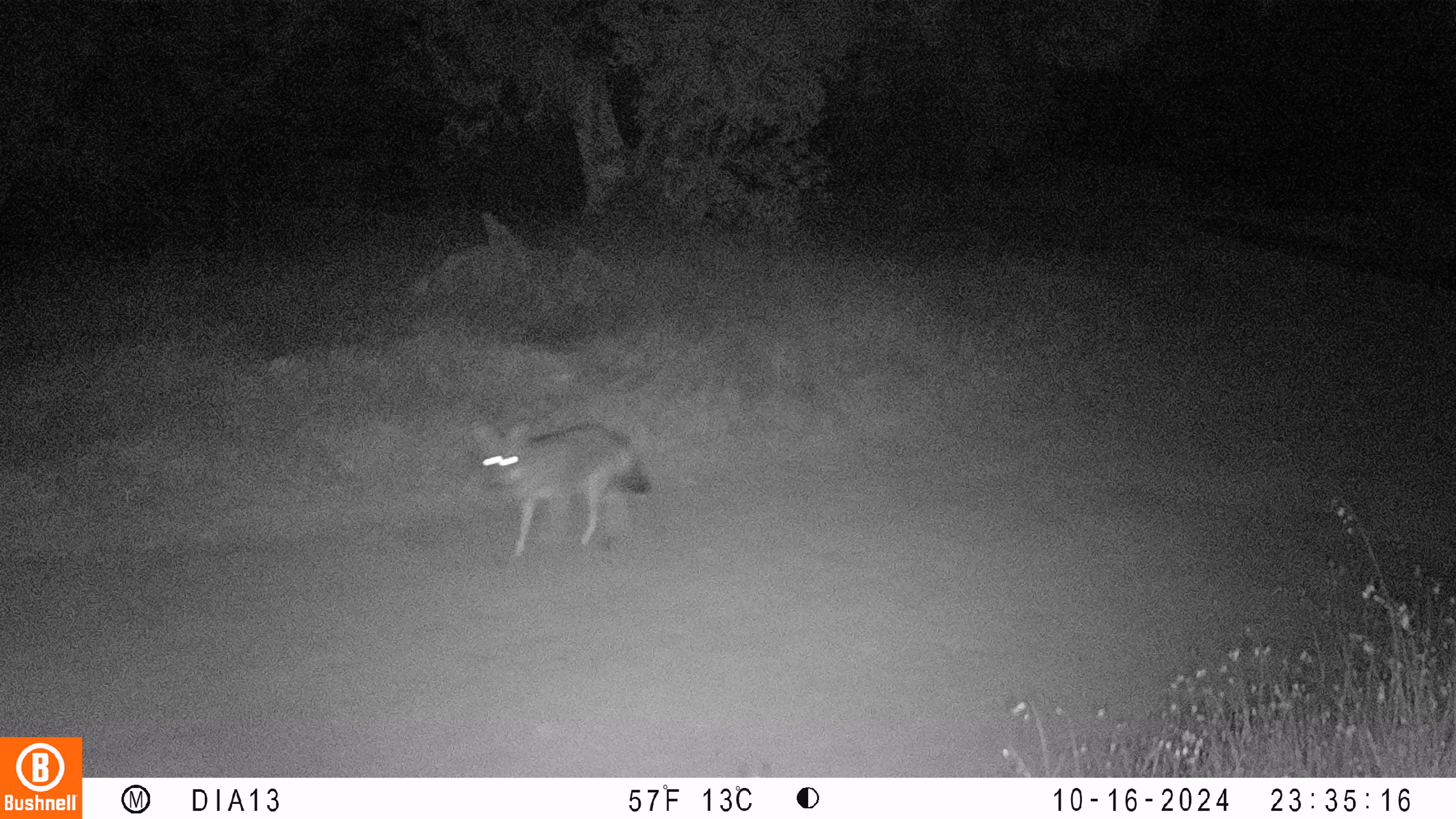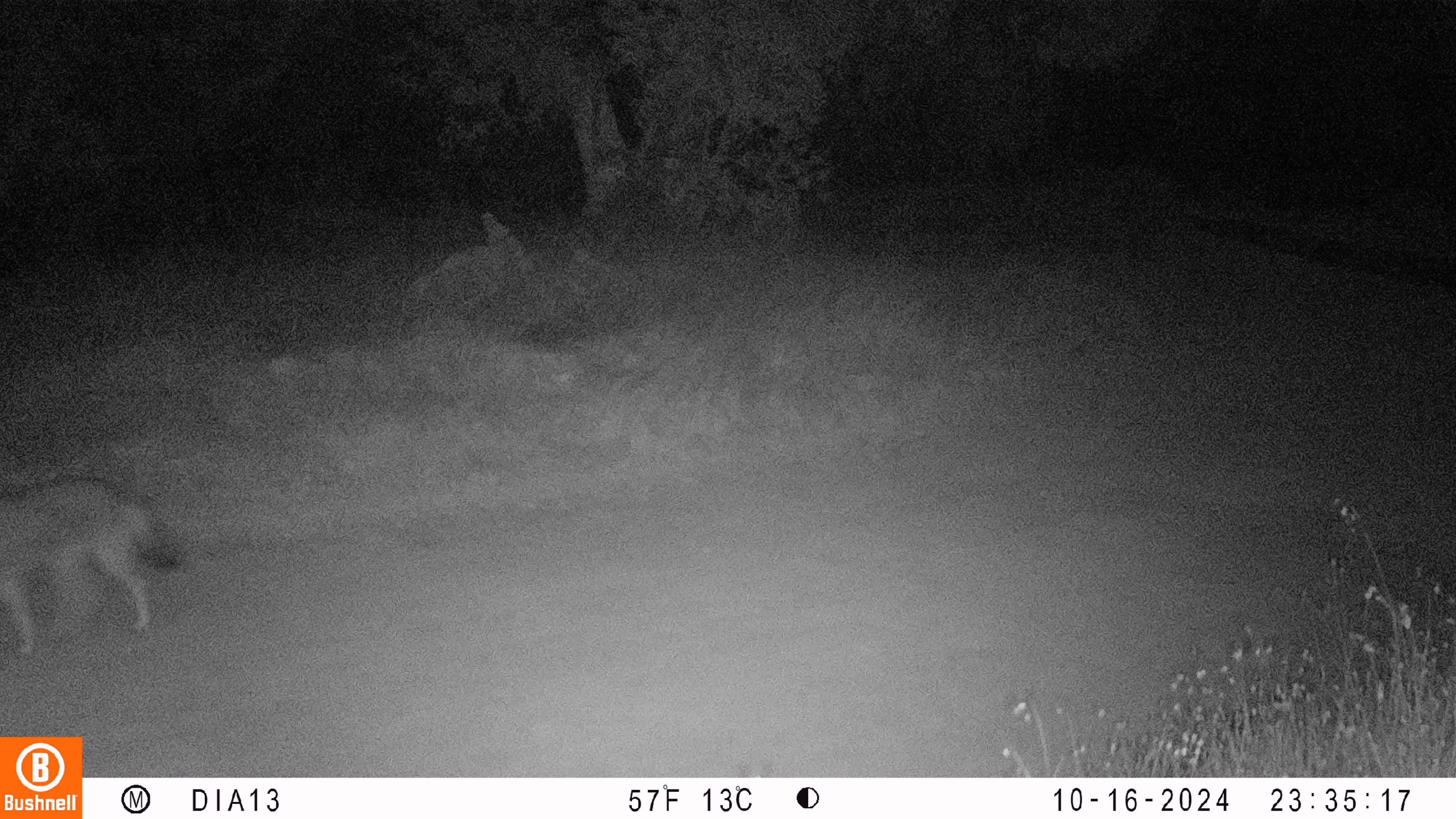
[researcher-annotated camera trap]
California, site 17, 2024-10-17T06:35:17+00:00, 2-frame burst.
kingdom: Animalia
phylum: Chordata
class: Mammalia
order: Carnivora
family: Canidae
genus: Canis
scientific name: Canis latrans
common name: coyote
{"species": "coyote (Canis latrans)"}